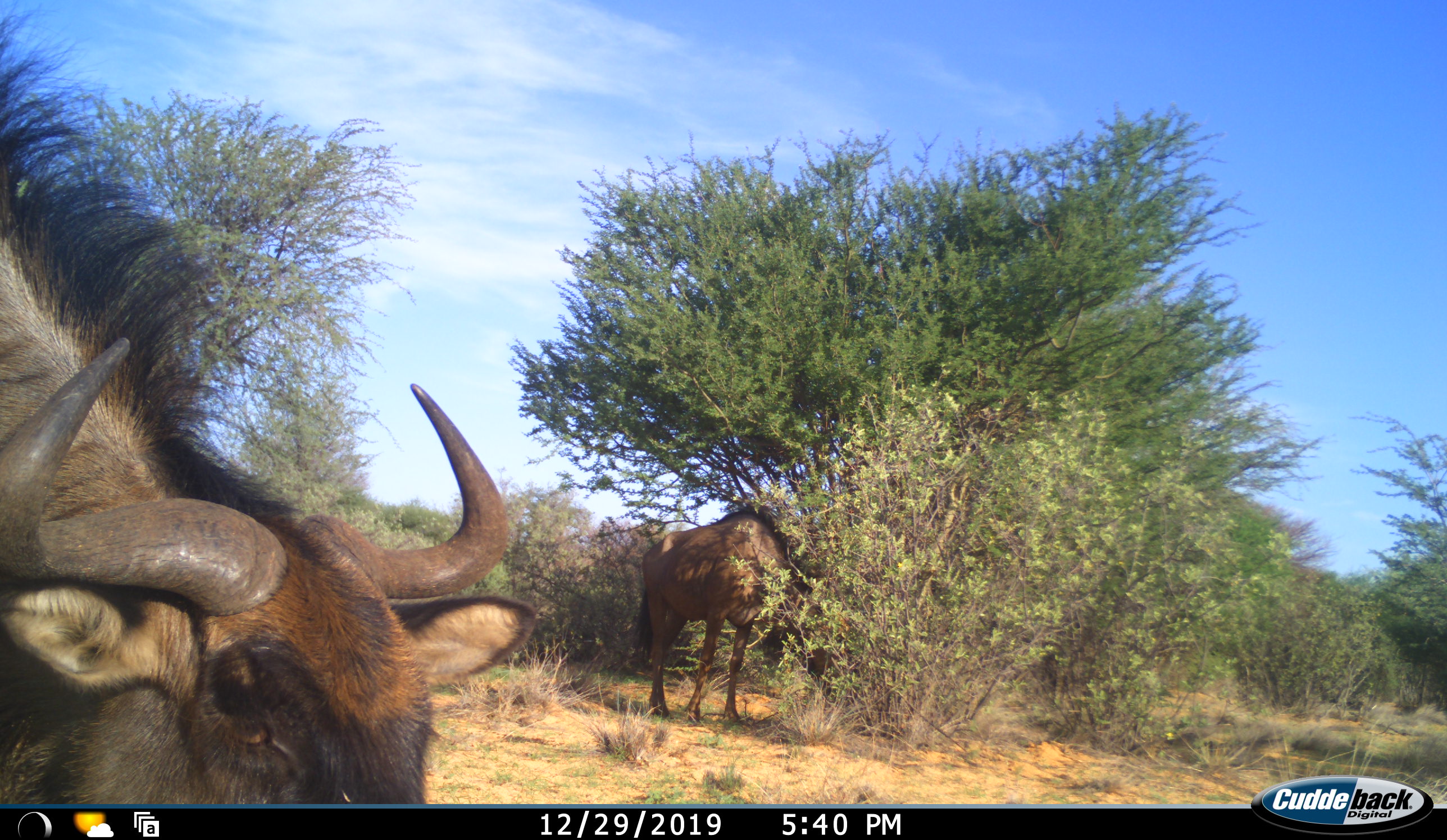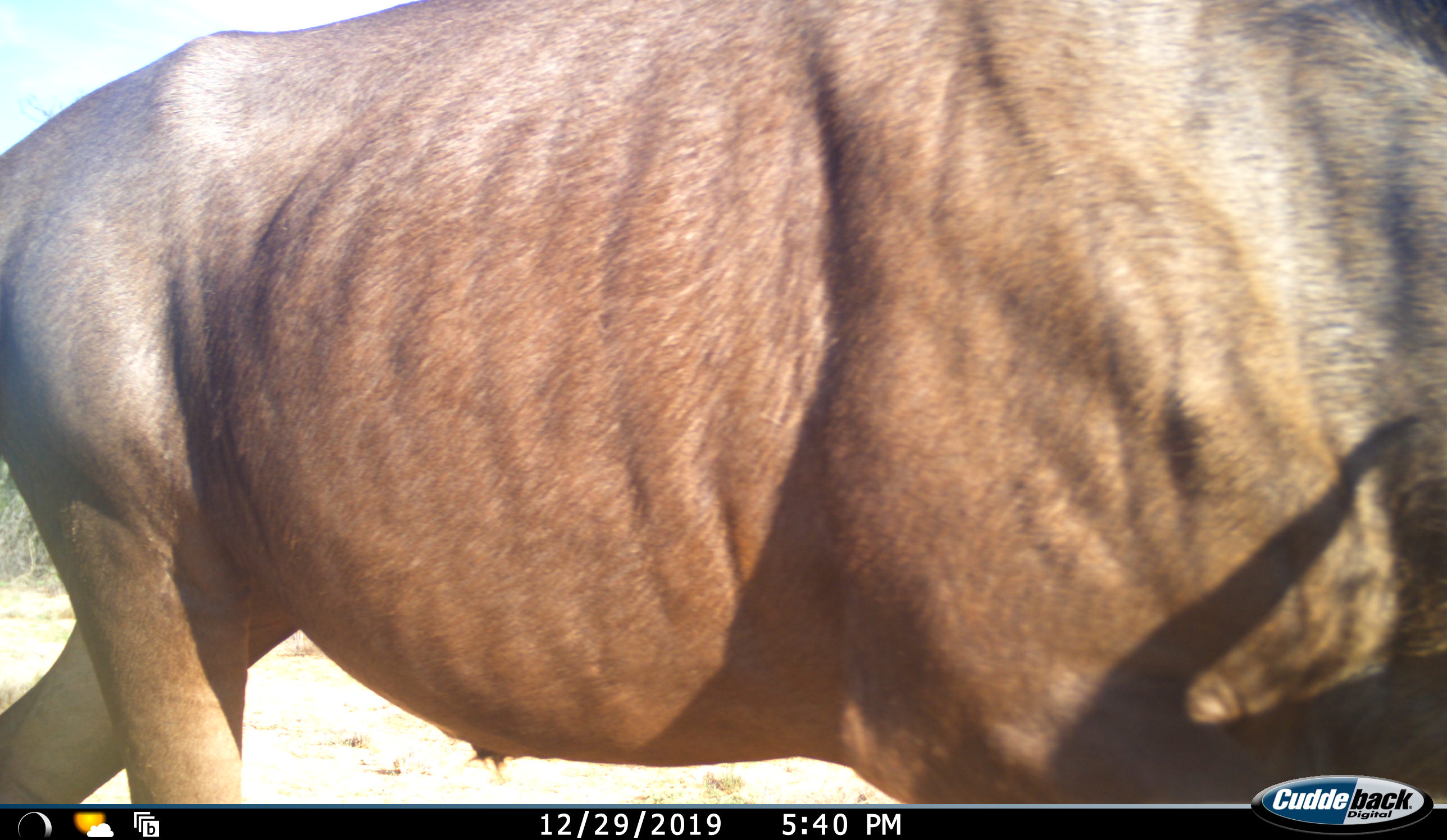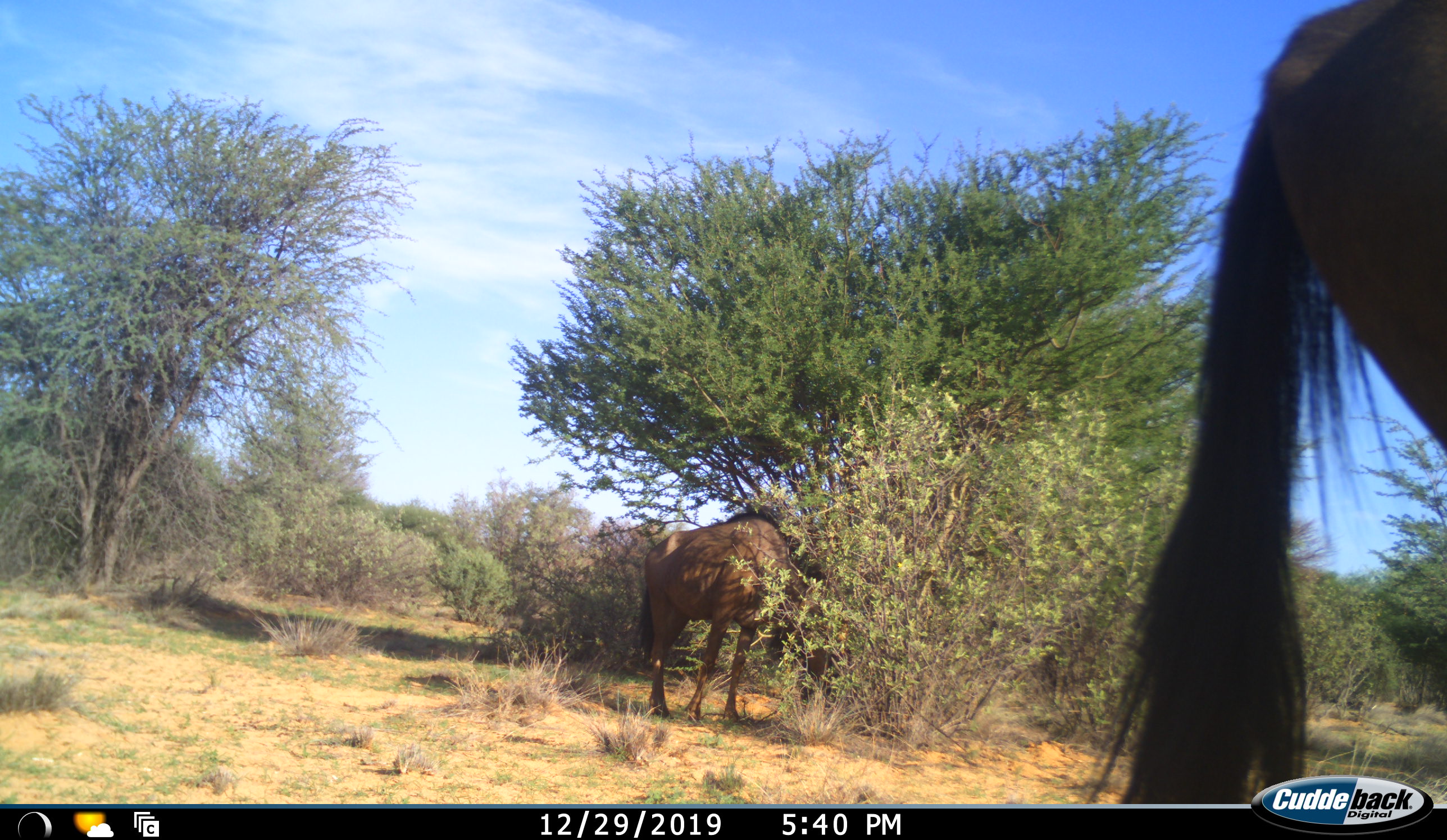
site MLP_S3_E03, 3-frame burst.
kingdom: Animalia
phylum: Chordata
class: Mammalia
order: Artiodactyla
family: Bovidae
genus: Connochaetes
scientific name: Connochaetes taurinus taurinus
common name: blue wildebeest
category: wildebeestblue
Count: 2.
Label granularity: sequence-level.